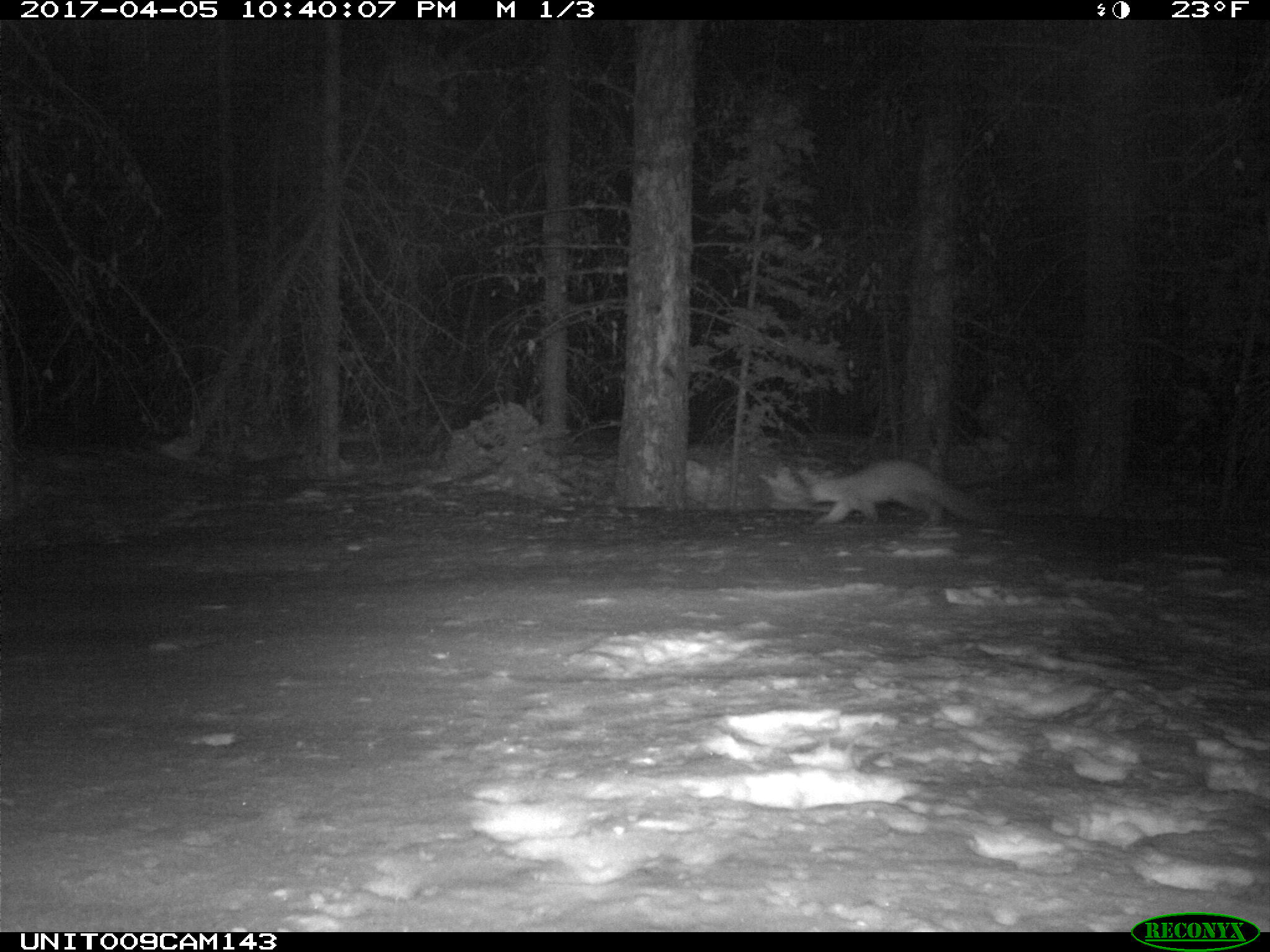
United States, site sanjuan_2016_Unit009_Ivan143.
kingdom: Animalia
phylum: Chordata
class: Mammalia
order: Carnivora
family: Mustelidae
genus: Martes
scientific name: Martes americana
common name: american marten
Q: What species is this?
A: Martes americana (american marten).